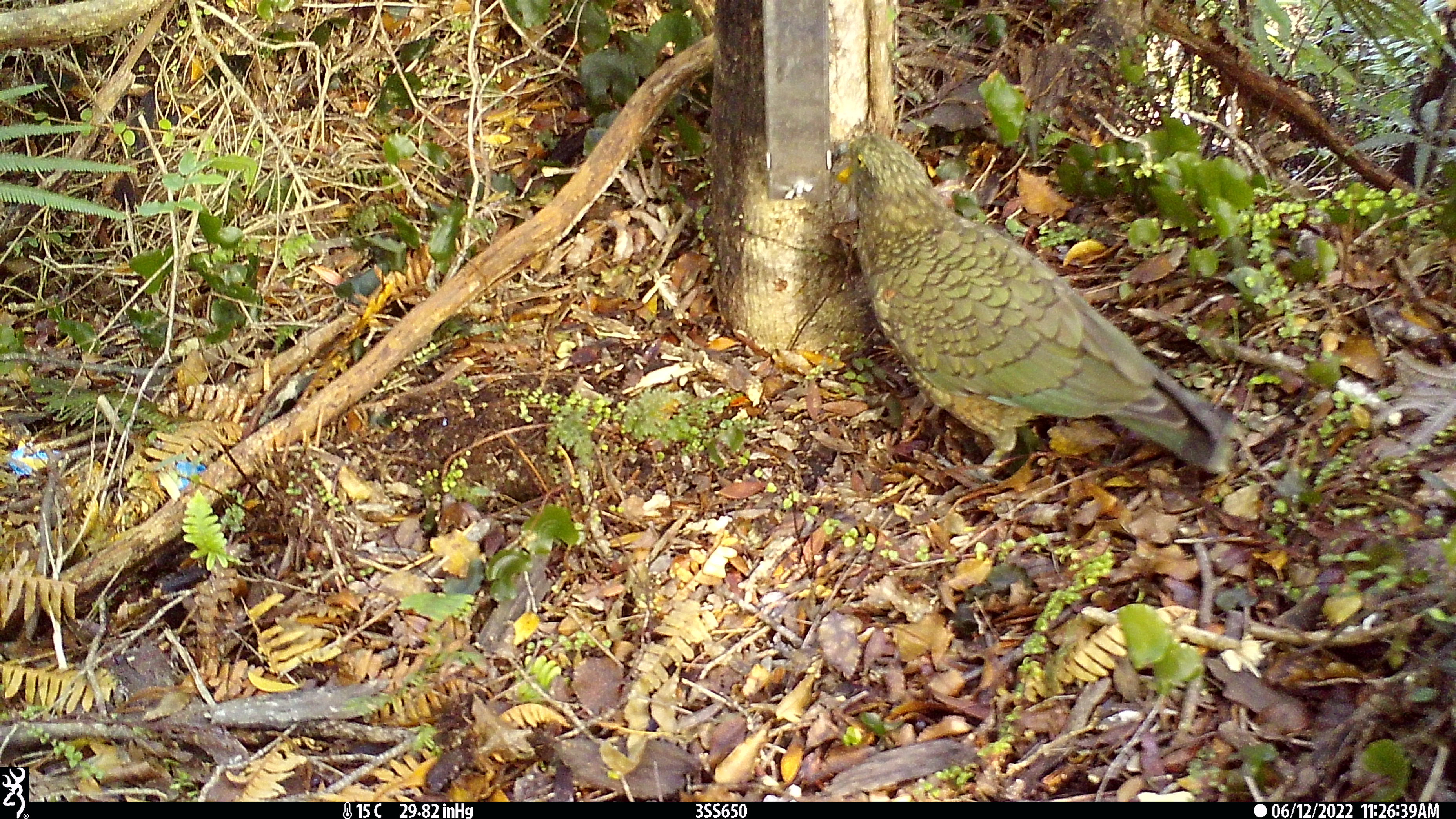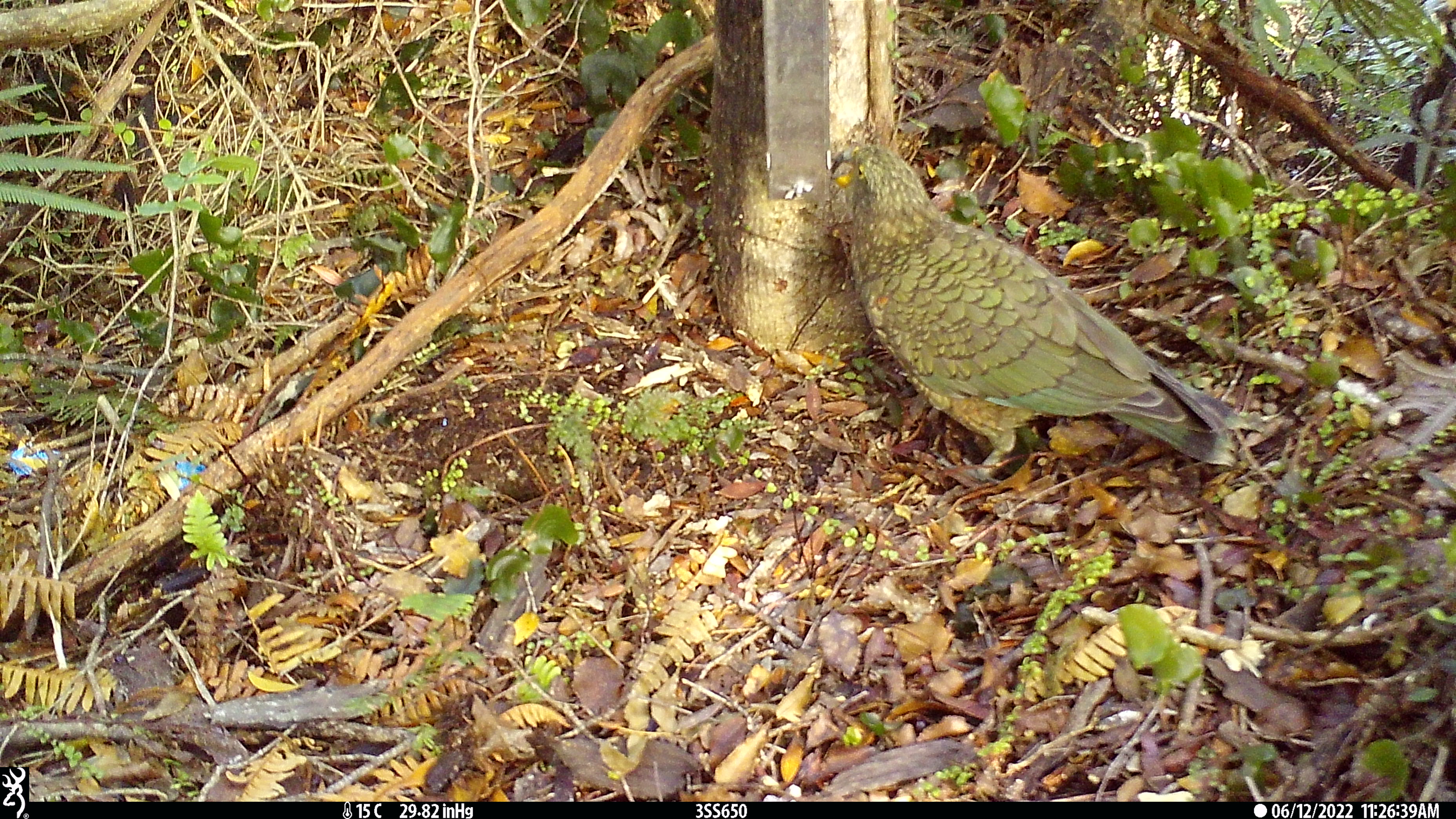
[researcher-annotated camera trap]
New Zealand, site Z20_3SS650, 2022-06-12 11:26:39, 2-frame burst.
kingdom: Animalia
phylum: Chordata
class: Aves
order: Psittaciformes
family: Strigopidae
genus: Nestor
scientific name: Nestor notabilis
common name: kea